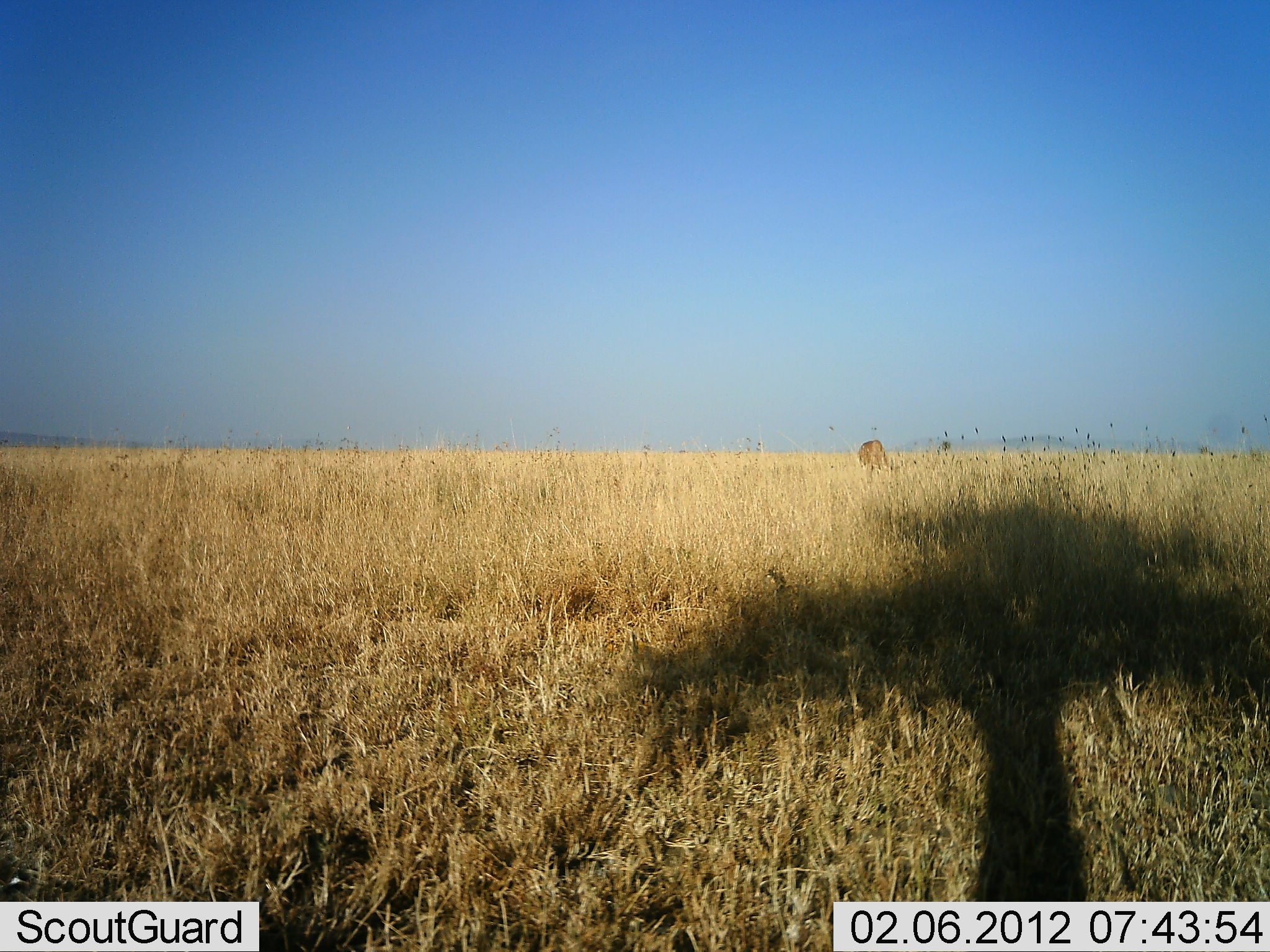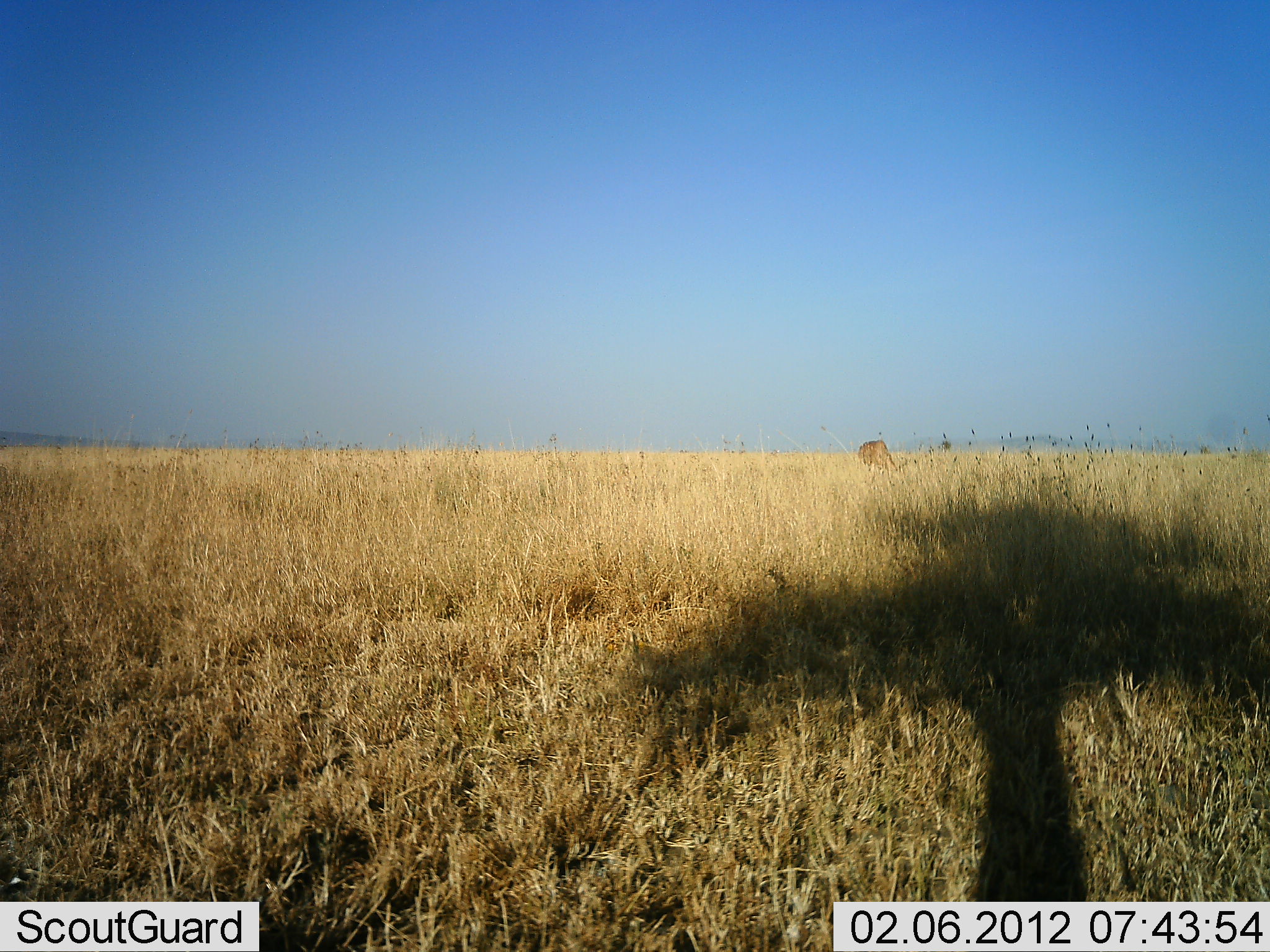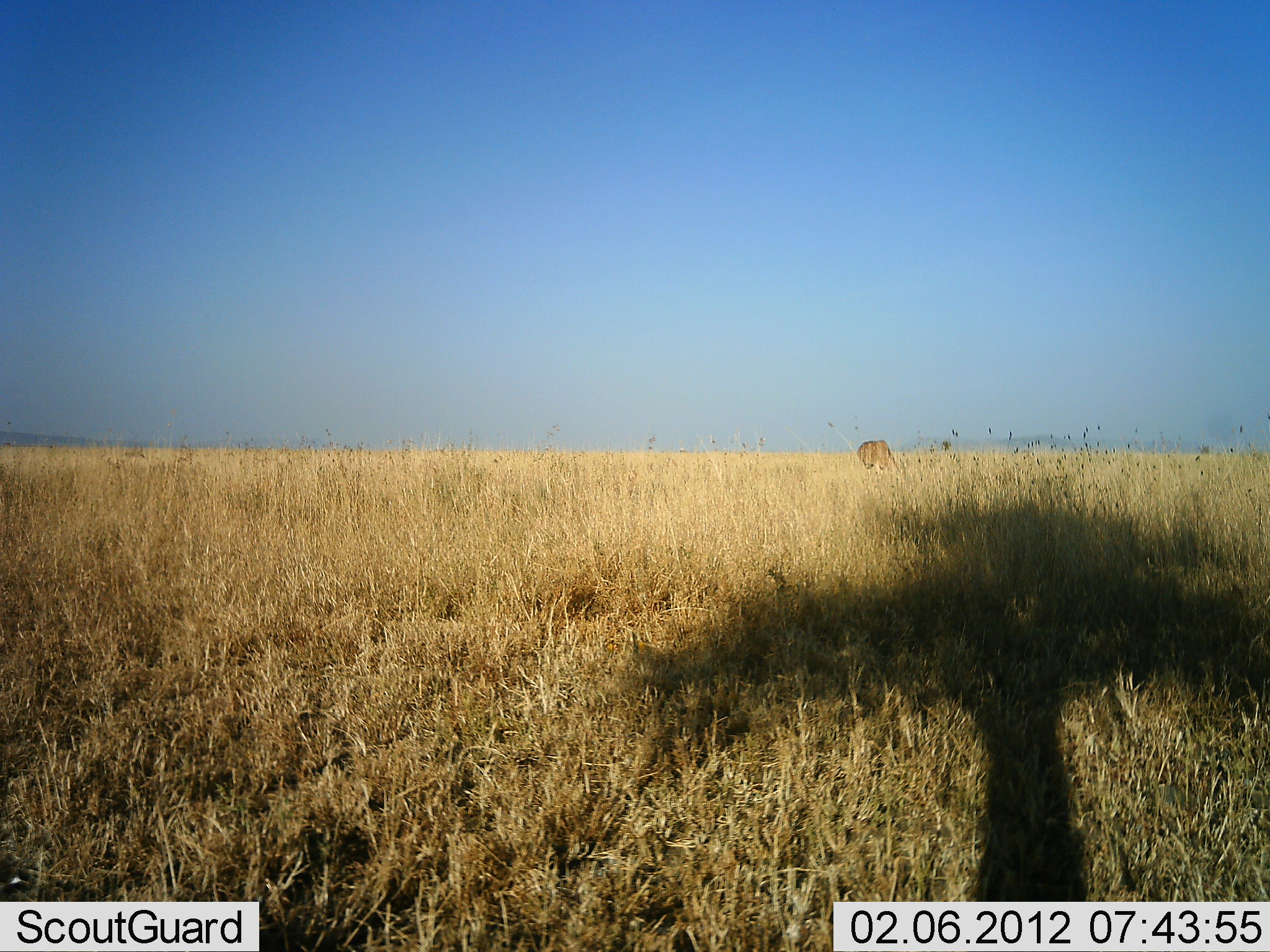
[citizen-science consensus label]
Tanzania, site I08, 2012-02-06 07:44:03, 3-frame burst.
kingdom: Animalia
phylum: Chordata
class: Mammalia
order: Artiodactyla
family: Bovidae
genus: Alcelaphus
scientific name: Alcelaphus buselaphus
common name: hartebeest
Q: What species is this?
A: Hartebeest (Alcelaphus buselaphus).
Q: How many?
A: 1.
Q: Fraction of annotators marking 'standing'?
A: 25%.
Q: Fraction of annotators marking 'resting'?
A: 0%.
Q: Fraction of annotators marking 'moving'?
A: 0%.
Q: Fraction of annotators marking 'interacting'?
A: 0%.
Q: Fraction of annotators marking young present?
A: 0%.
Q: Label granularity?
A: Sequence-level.